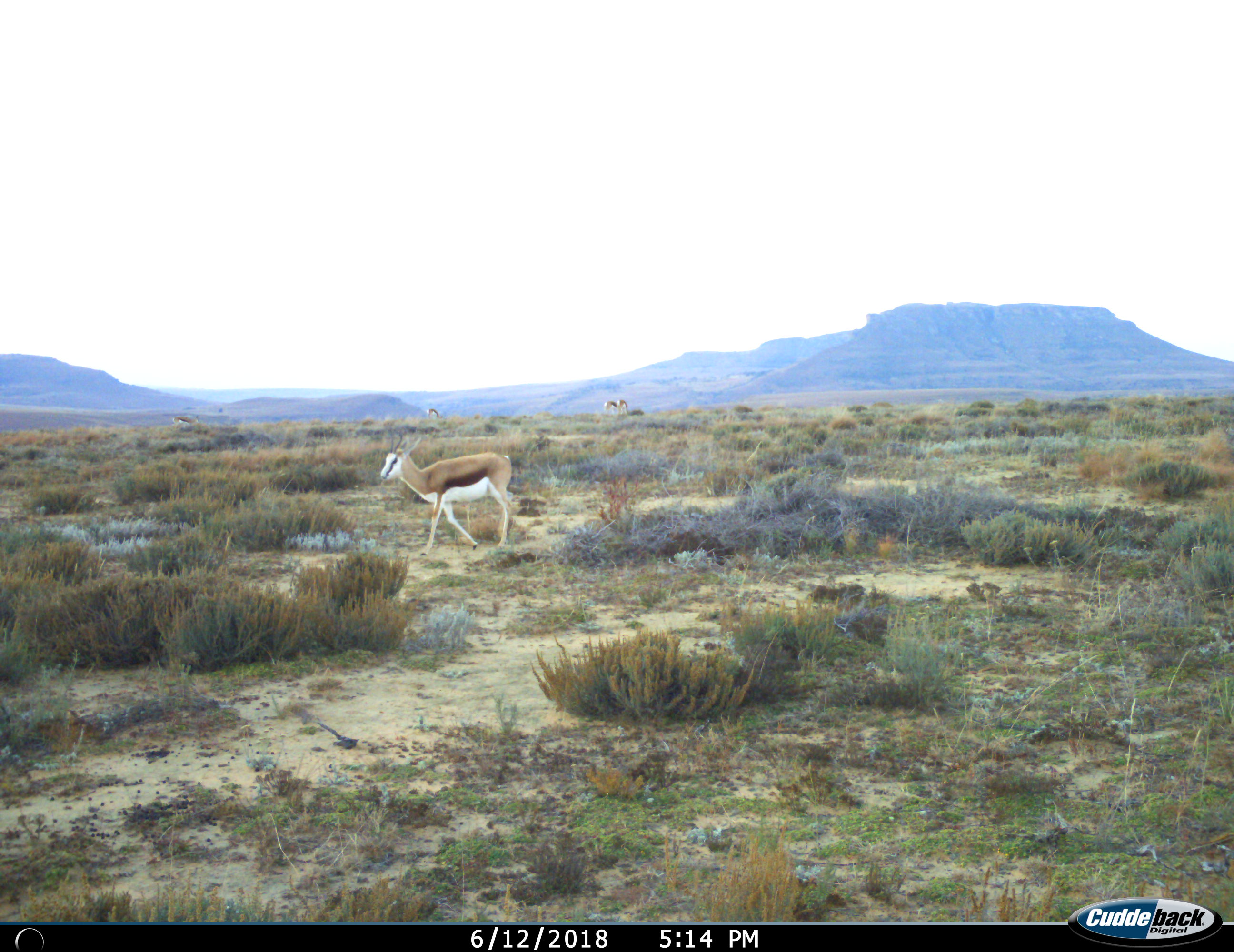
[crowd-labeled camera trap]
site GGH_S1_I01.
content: unidentified animal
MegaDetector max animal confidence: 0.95